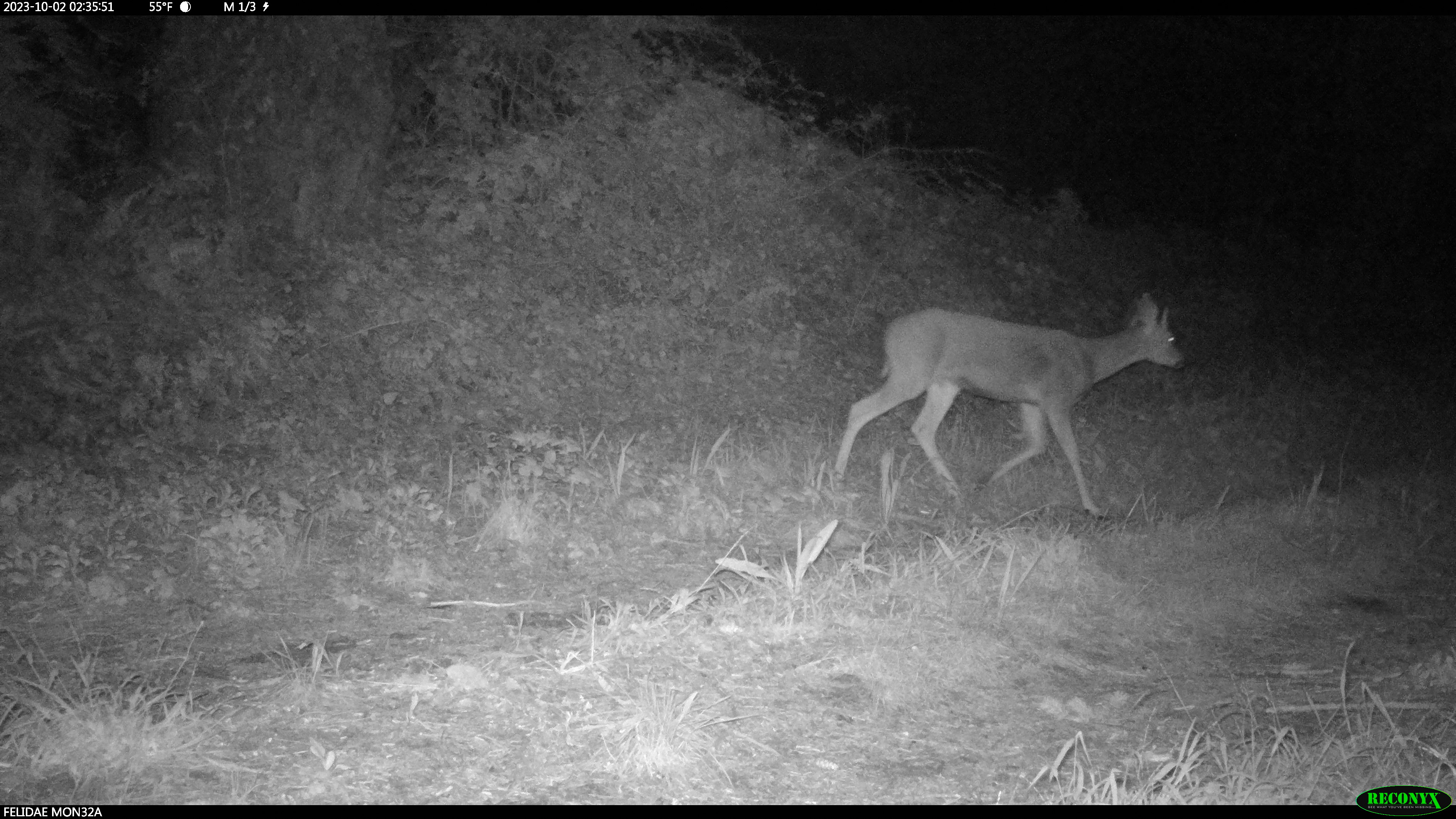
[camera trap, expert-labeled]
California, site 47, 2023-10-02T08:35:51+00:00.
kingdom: Animalia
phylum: Chordata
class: Mammalia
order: Artiodactyla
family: Cervidae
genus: Odocoileus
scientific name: Odocoileus hemionus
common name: mule deer